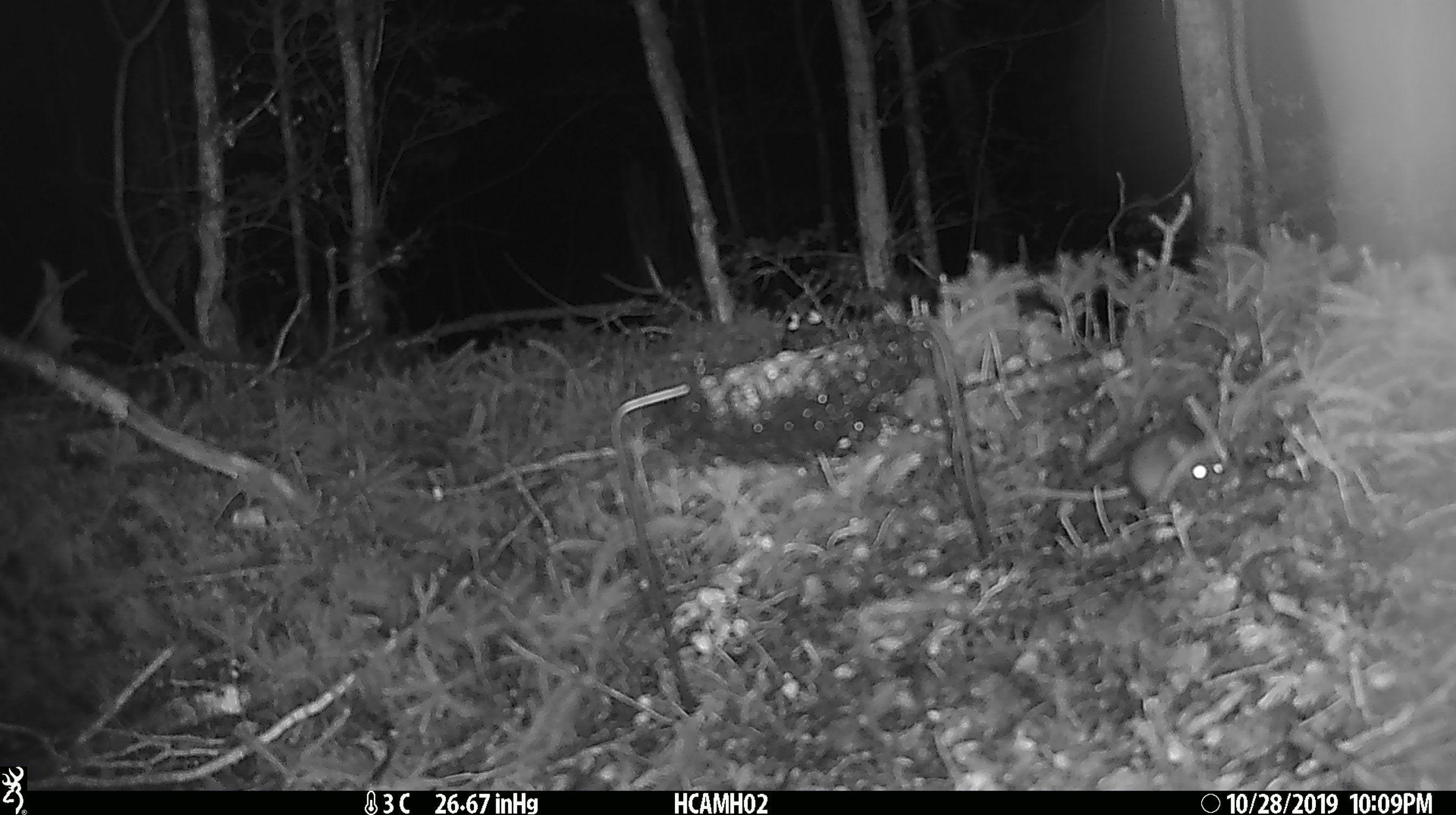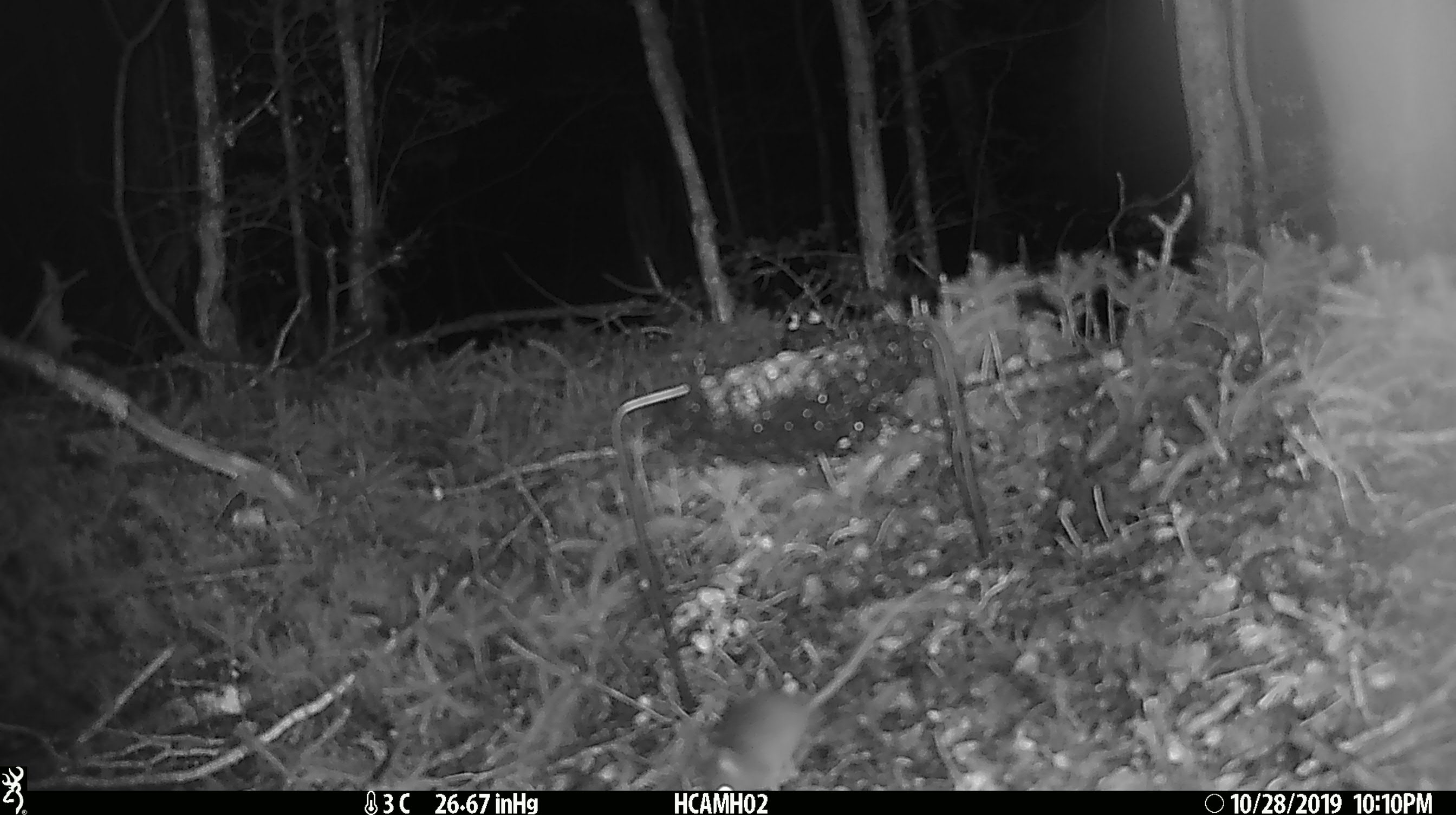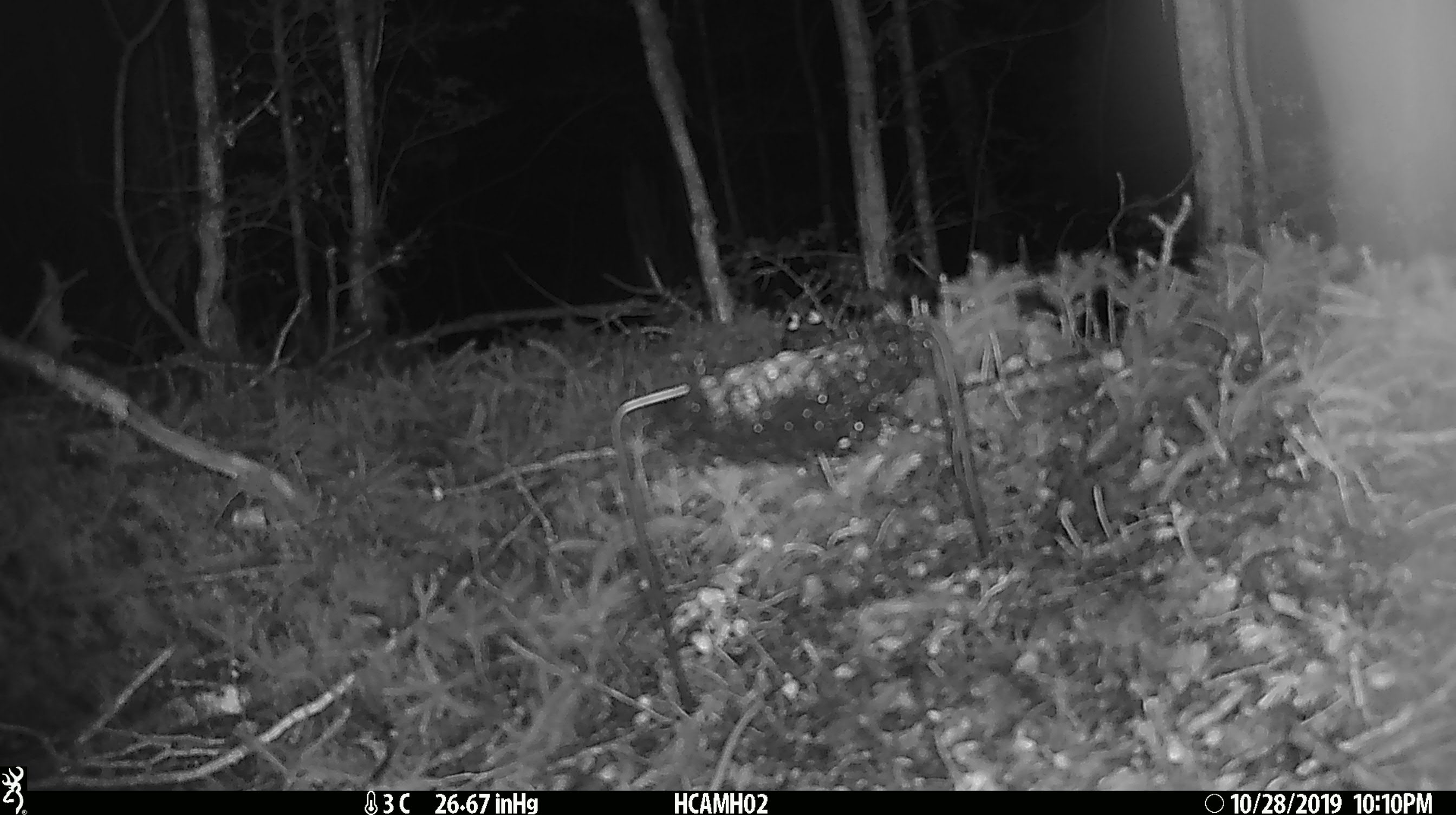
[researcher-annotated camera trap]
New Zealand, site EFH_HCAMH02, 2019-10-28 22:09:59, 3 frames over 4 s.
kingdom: Animalia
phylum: Chordata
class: Mammalia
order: Rodentia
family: Muridae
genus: Mus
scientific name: Mus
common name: mouse